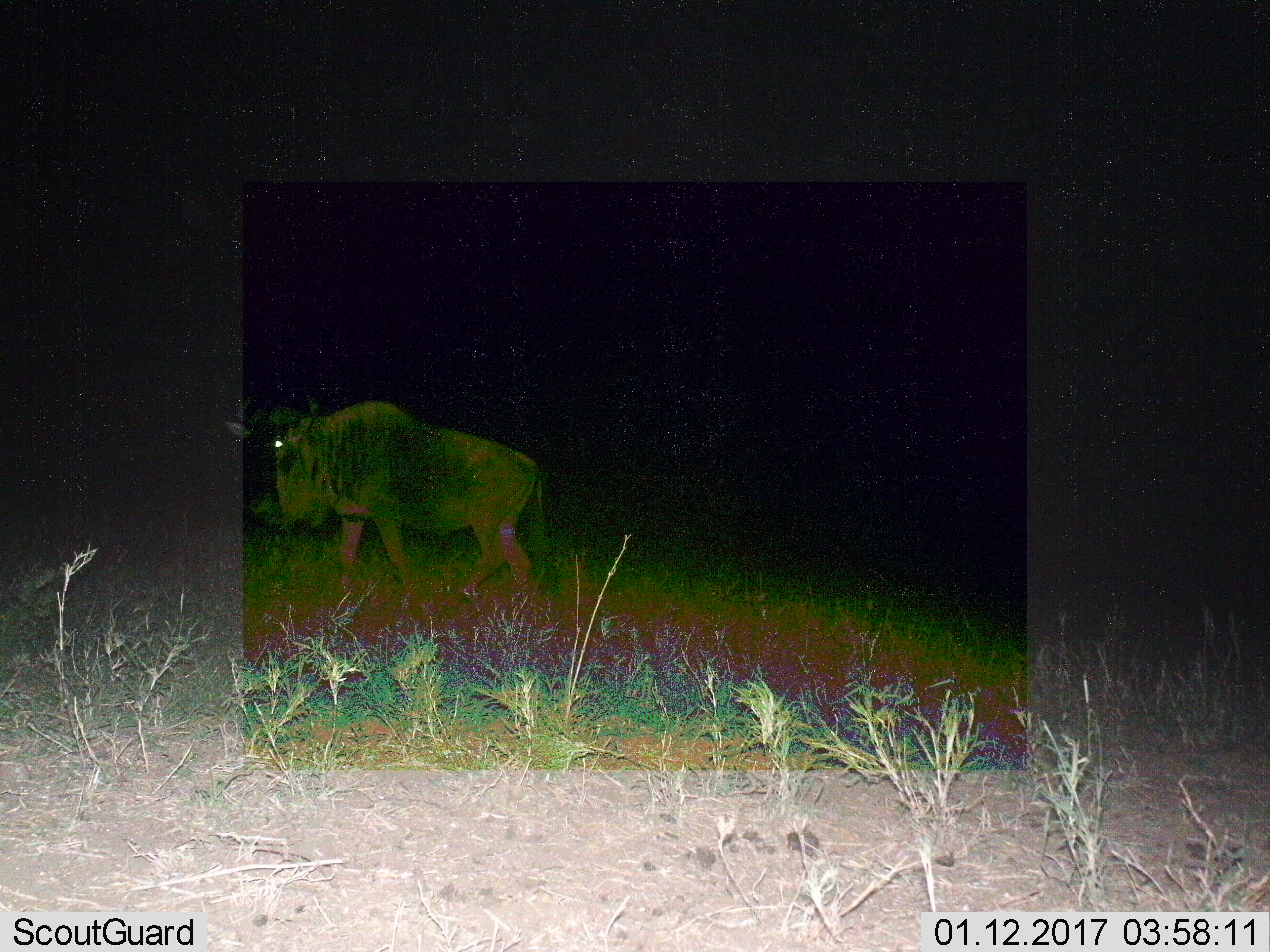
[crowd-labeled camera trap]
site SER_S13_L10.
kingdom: Animalia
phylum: Chordata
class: Mammalia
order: Artiodactyla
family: Bovidae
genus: Connochaetes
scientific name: Connochaetes taurinus taurinus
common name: blue wildebeest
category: wildebeestblue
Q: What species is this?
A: Wildebeestblue (blue wildebeest) (Connochaetes taurinus taurinus).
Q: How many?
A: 1.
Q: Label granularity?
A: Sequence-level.